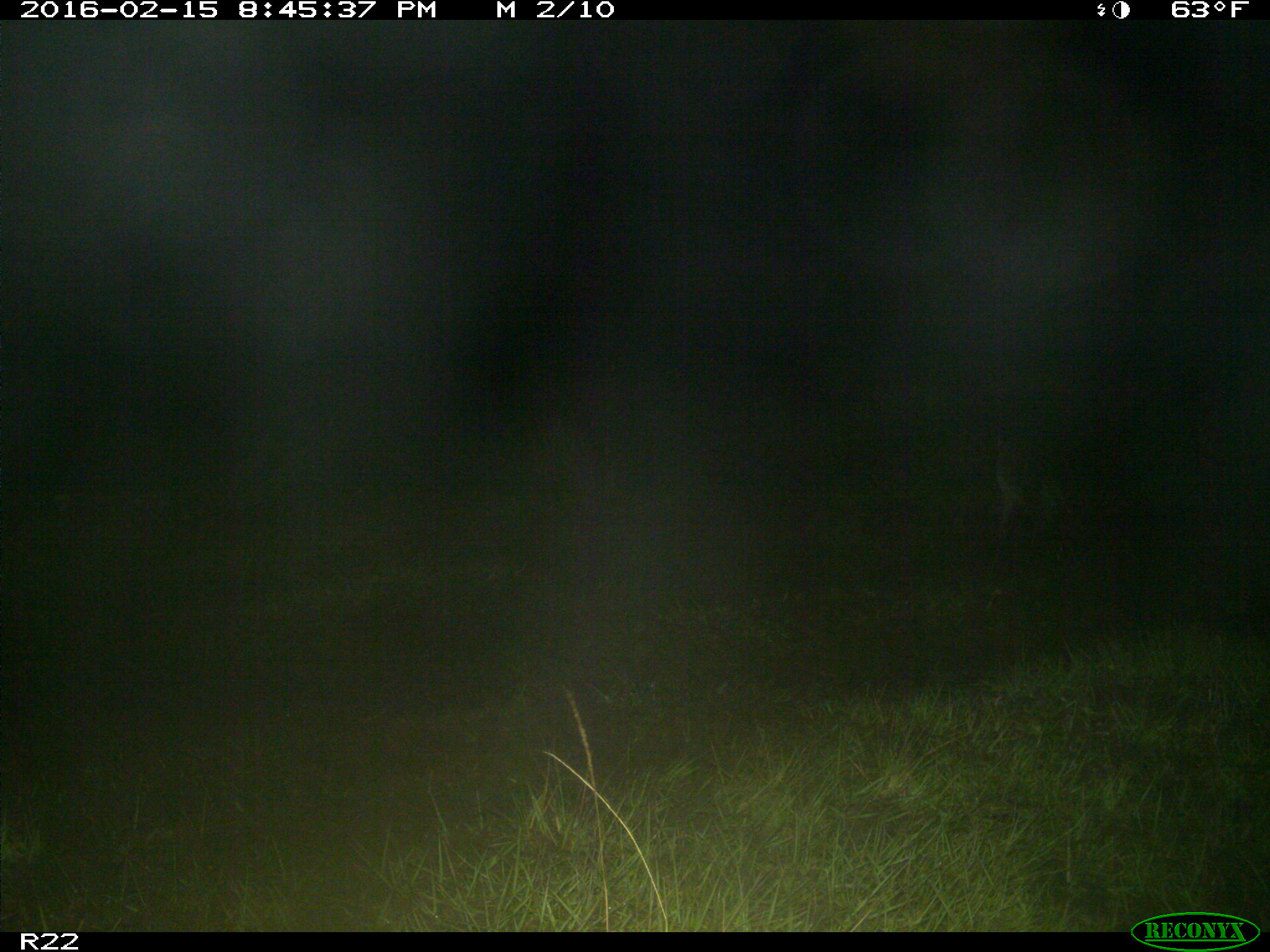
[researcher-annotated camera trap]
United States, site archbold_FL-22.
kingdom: Animalia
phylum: Chordata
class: Mammalia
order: Artiodactyla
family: Bovidae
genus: Bos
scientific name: Bos taurus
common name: domestic cow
Bos taurus (domestic cow).